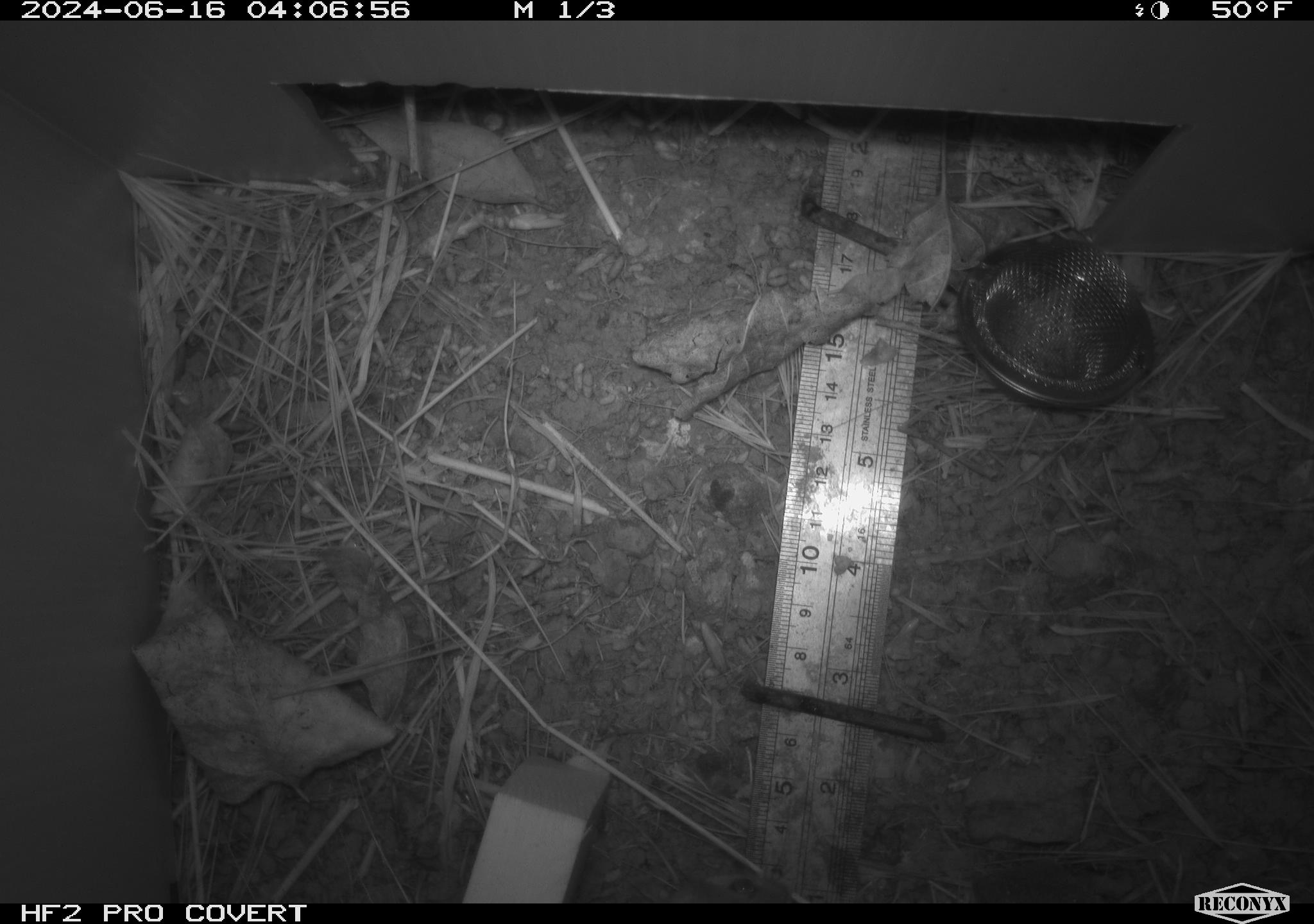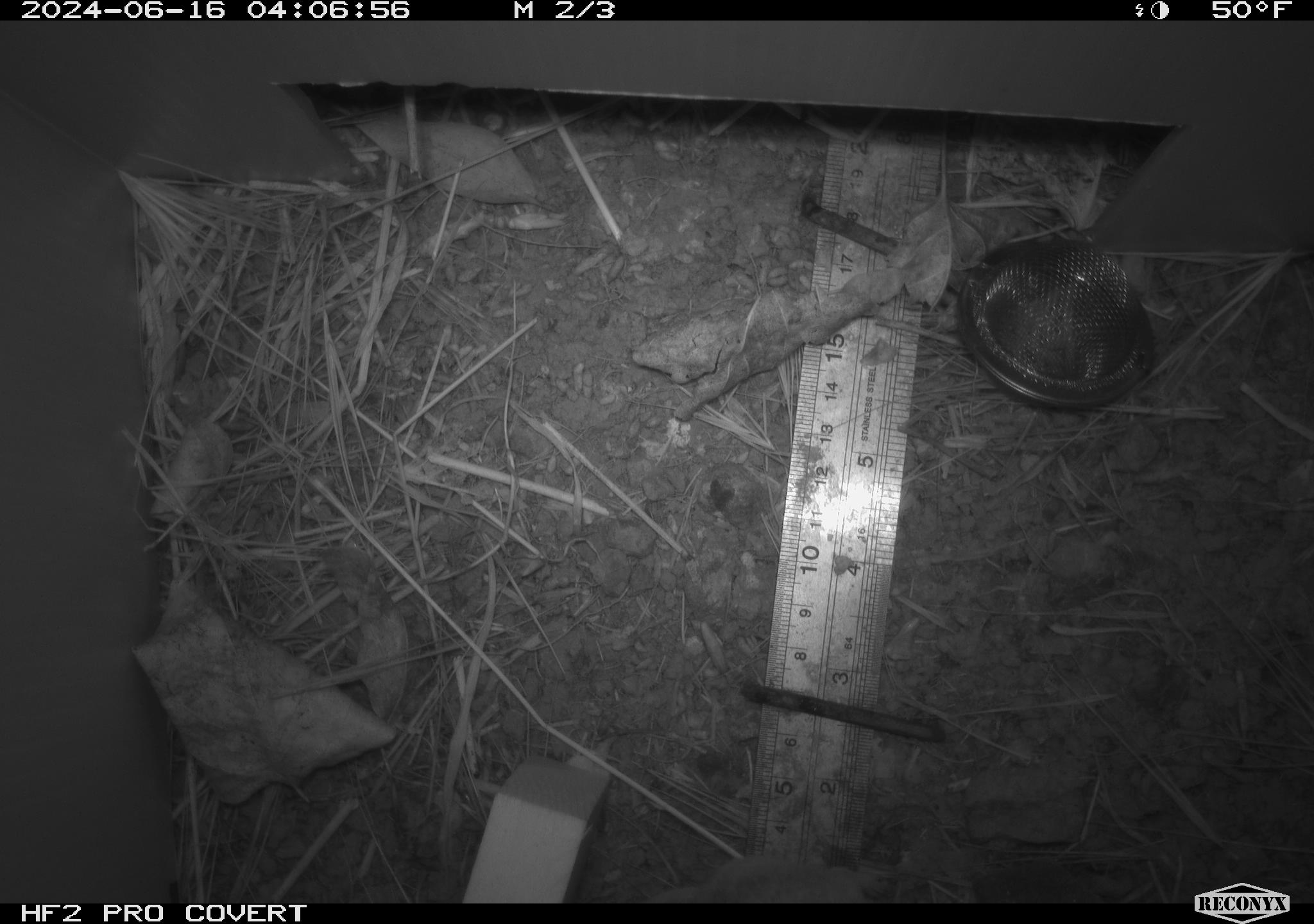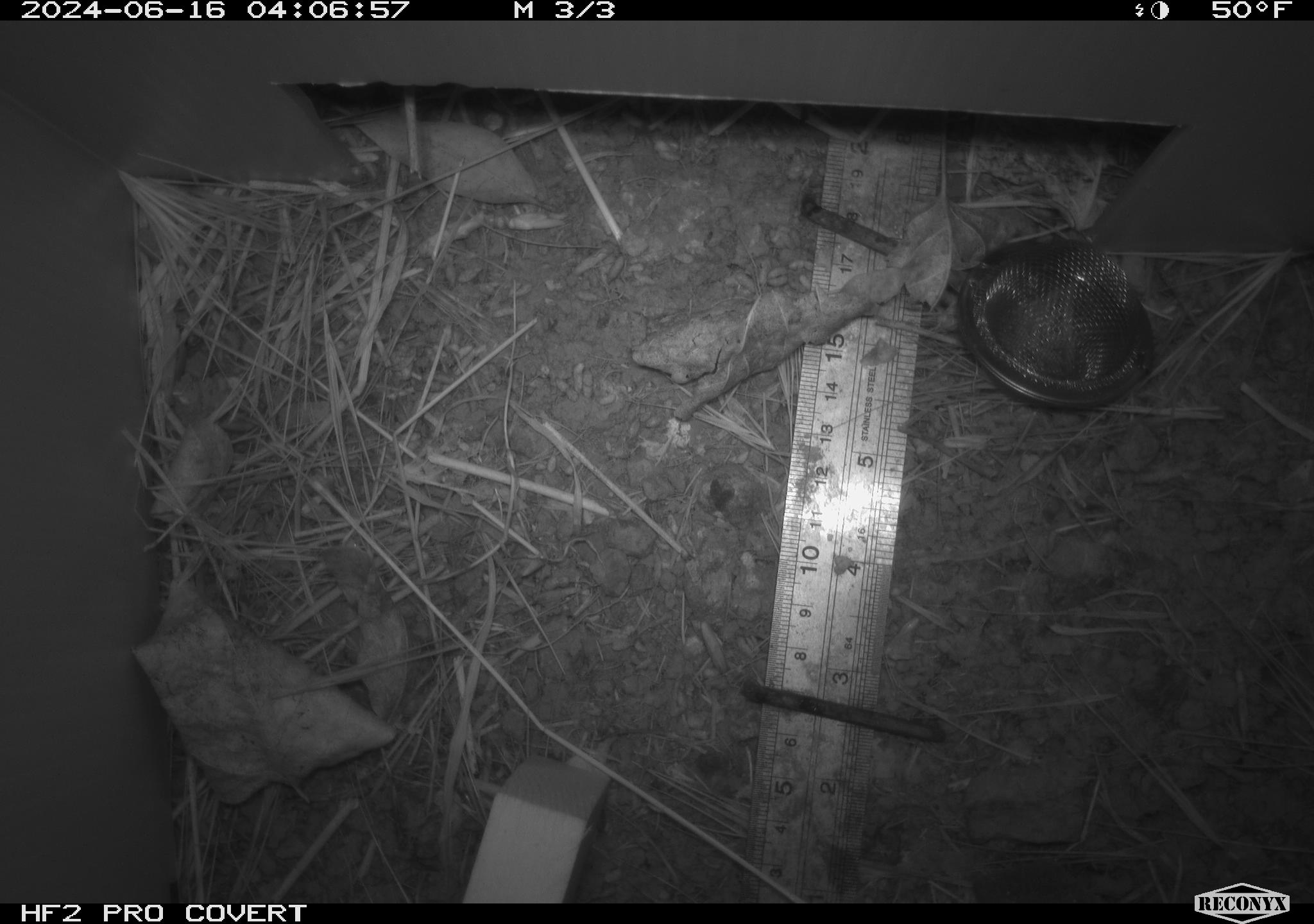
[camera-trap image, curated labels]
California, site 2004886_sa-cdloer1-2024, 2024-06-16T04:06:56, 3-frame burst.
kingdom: Animalia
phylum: Chordata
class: Mammalia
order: Rodentia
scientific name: Rodentia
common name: mouse species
Mouse species (Rodentia).